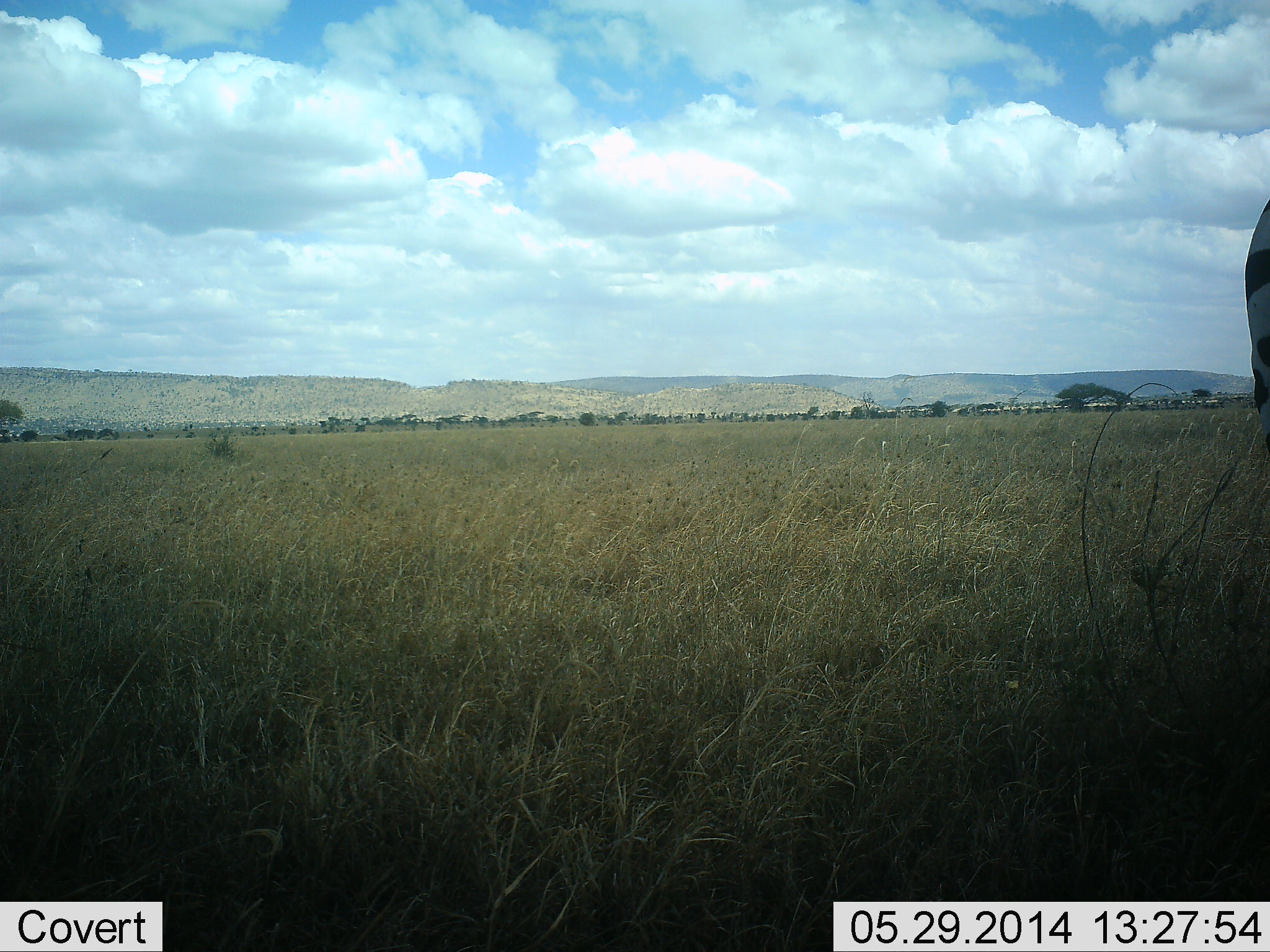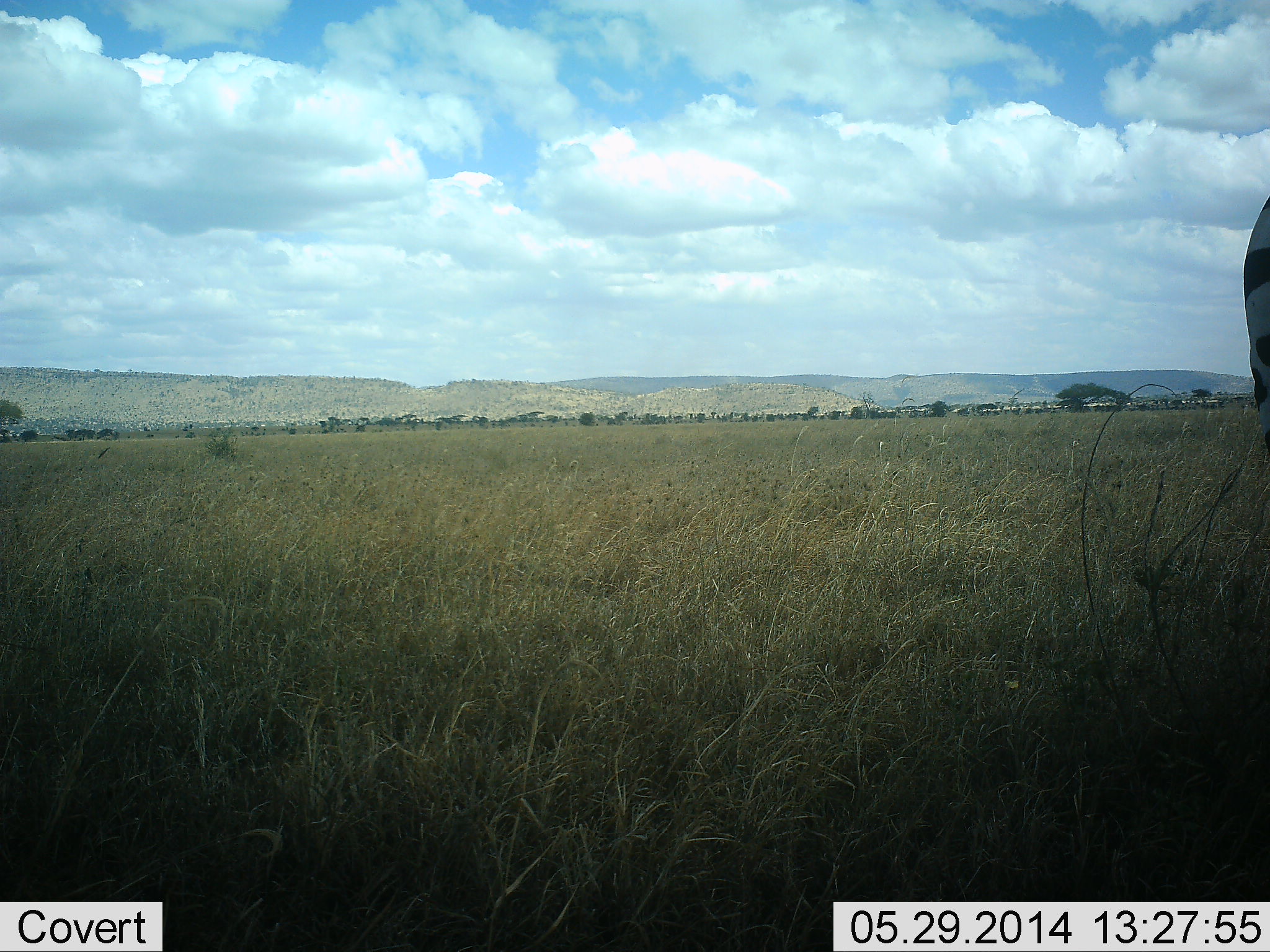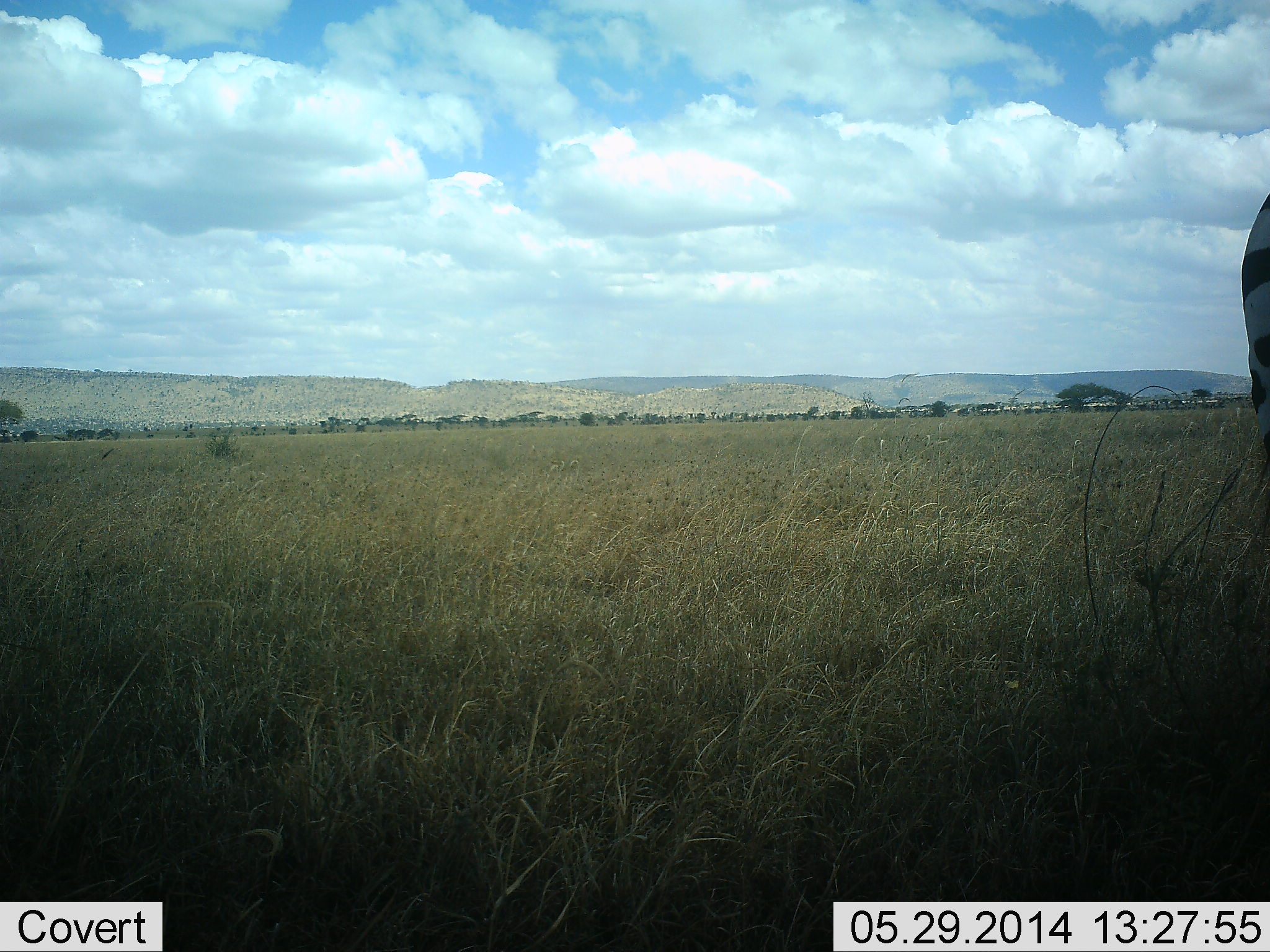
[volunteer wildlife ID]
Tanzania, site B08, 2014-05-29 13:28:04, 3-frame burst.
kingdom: Animalia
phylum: Chordata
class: Mammalia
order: Perissodactyla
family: Equidae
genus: Equus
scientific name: Equus quagga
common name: plains zebra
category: zebra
Zebra (plains zebra) (Equus quagga), count 1. Behavior (volunteer vote fractions): standing 100%, resting 0%, moving 0%, interacting 0%. Young present (vote fraction): 0%. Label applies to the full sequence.